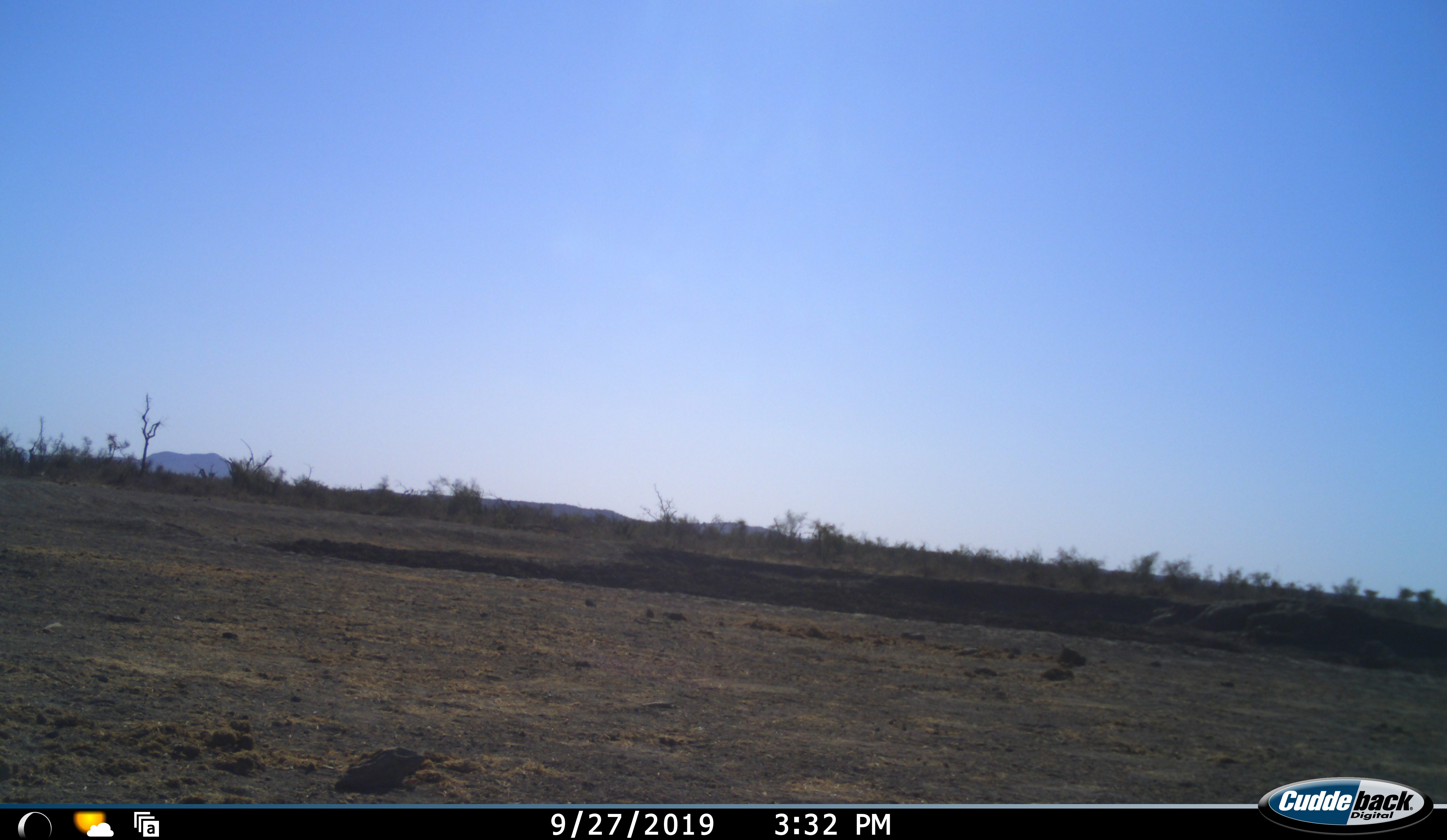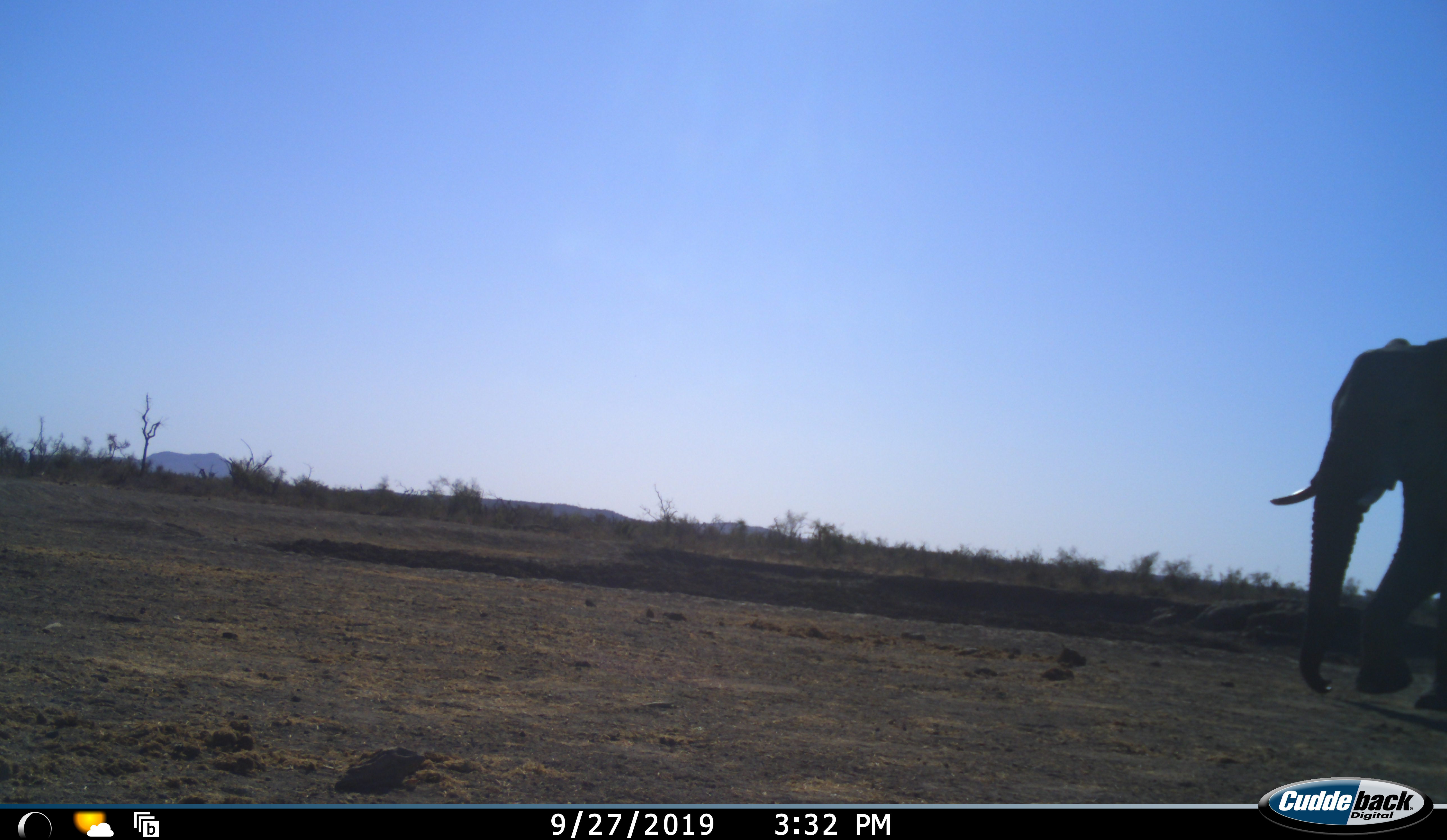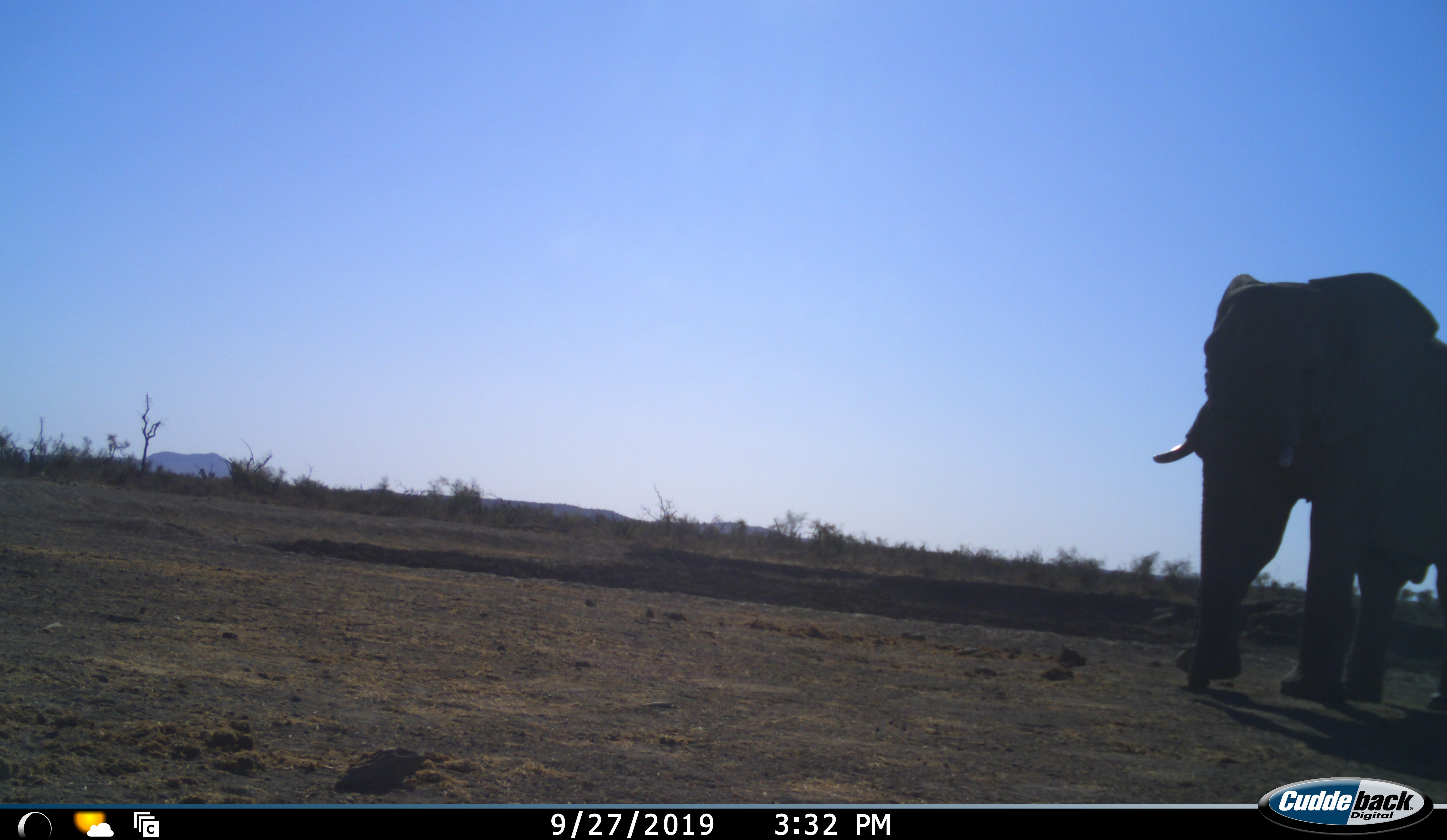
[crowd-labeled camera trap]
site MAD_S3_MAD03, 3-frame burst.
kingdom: Animalia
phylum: Chordata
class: Mammalia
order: Proboscidea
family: Elephantidae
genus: Loxodonta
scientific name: Loxodonta africana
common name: african bush elephant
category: elephant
Elephant (african bush elephant) (Loxodonta africana), count 1. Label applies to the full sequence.